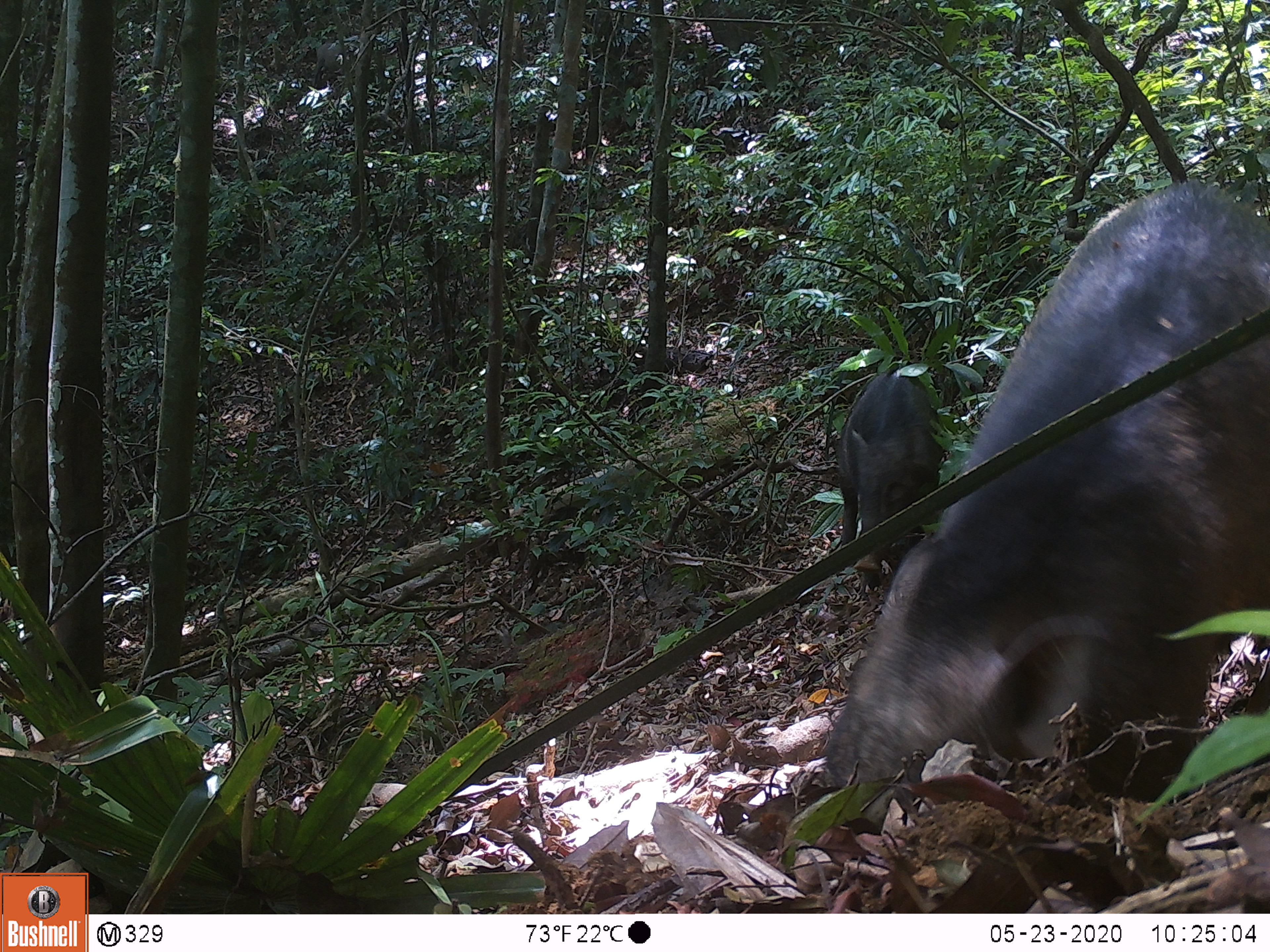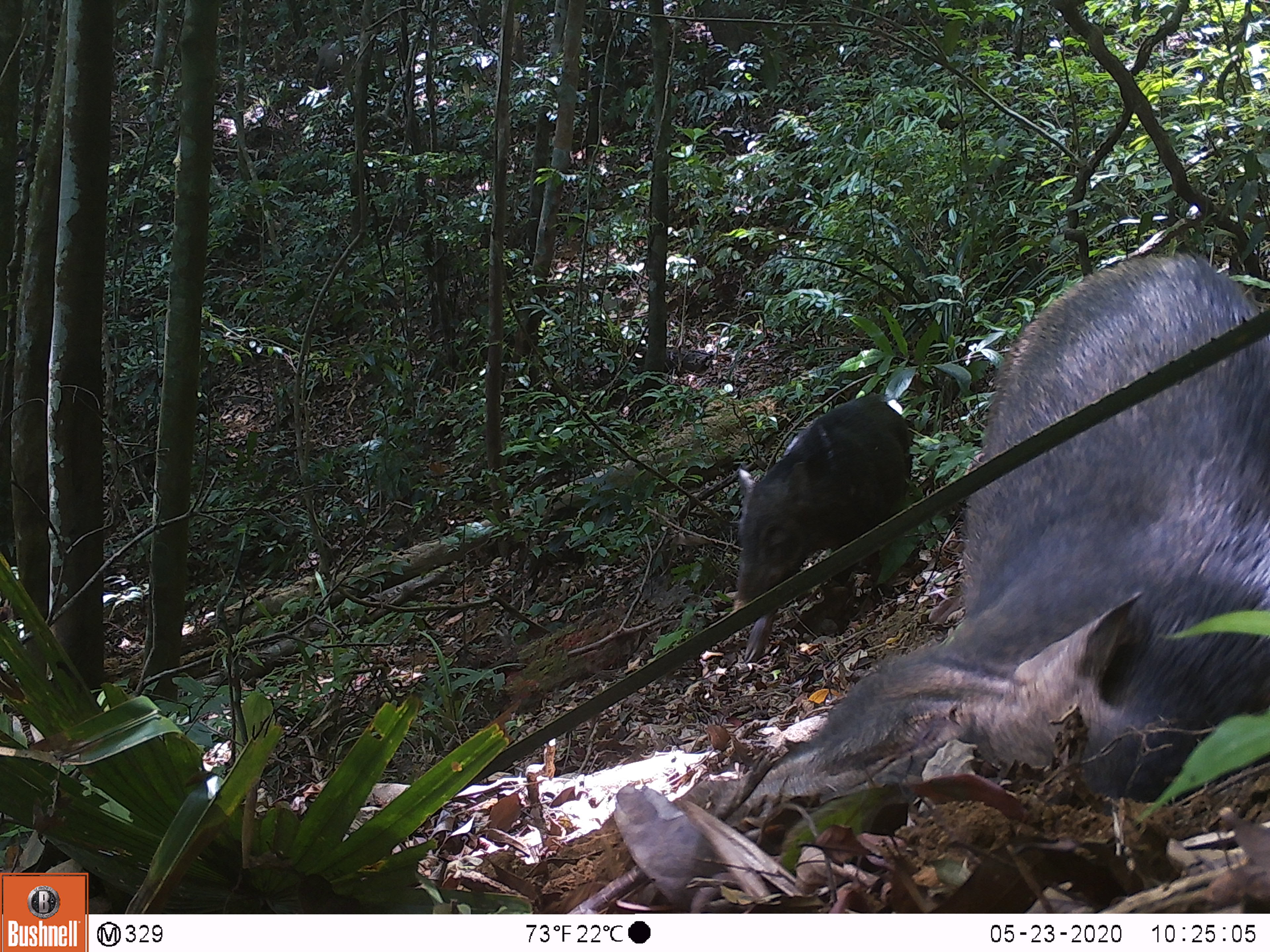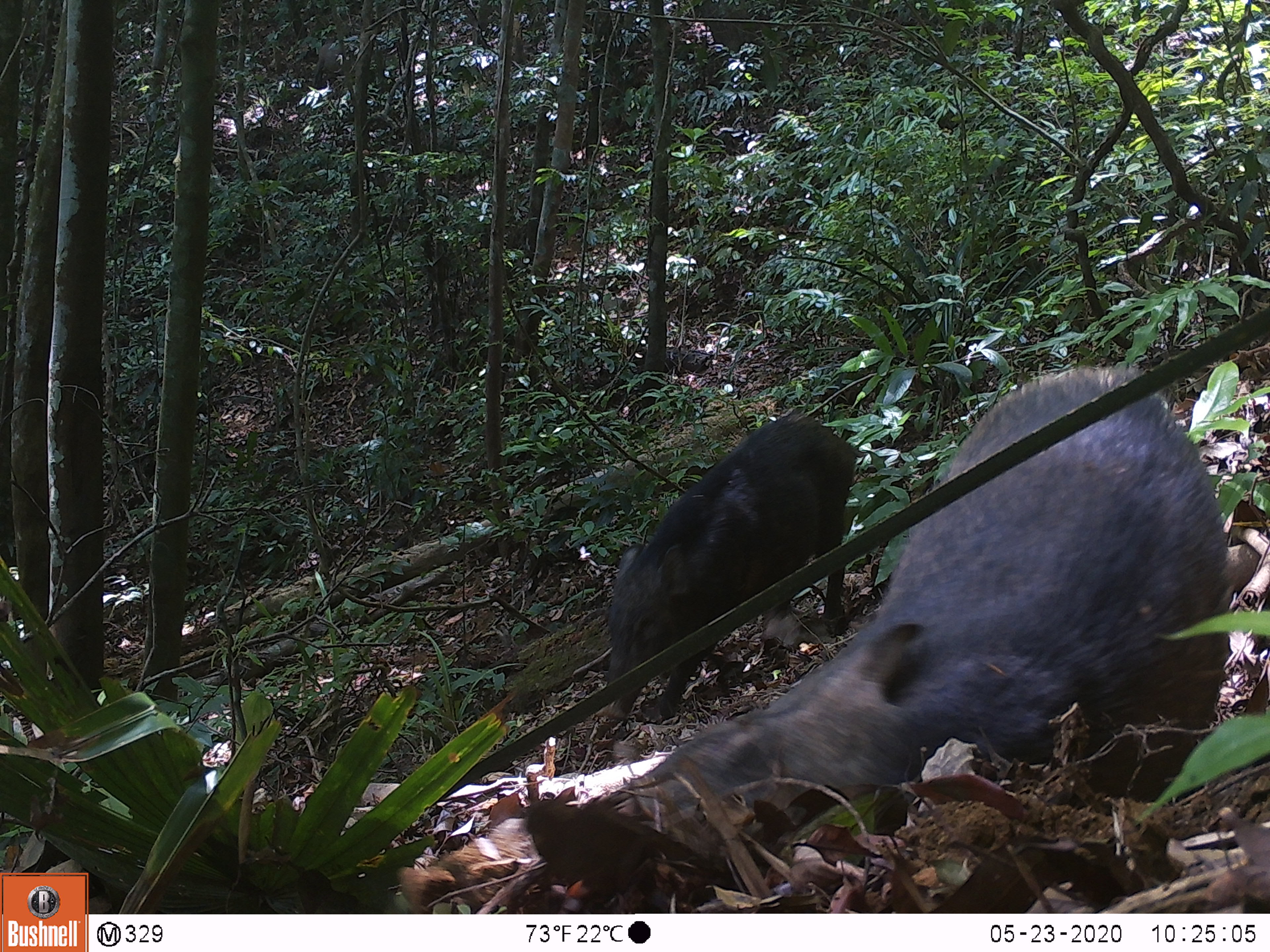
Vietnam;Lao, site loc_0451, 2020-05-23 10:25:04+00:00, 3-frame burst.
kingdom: Animalia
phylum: Chordata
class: Mammalia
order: Artiodactyla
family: Suidae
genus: Sus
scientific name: Sus scrofa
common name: eurasian wild pig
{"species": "eurasian wild pig (Sus scrofa)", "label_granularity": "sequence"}